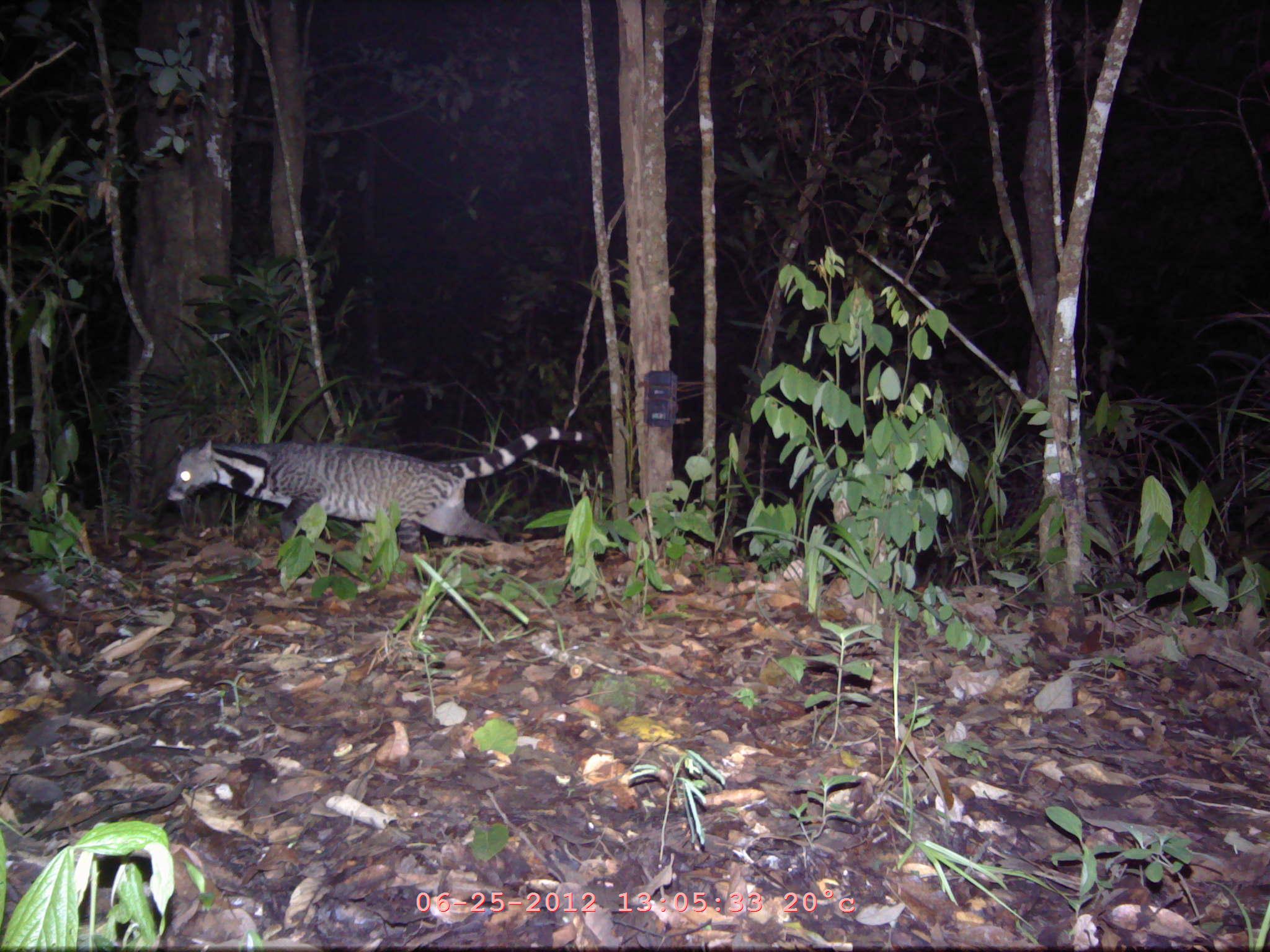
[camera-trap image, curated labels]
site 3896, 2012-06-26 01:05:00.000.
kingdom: Animalia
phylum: Chordata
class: Mammalia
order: Carnivora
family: Viverridae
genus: Viverra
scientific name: Viverra zibetha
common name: large indian civet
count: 1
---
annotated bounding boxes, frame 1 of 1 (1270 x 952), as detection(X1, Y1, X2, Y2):
viverra zibetha: detection(162, 424, 597, 556)